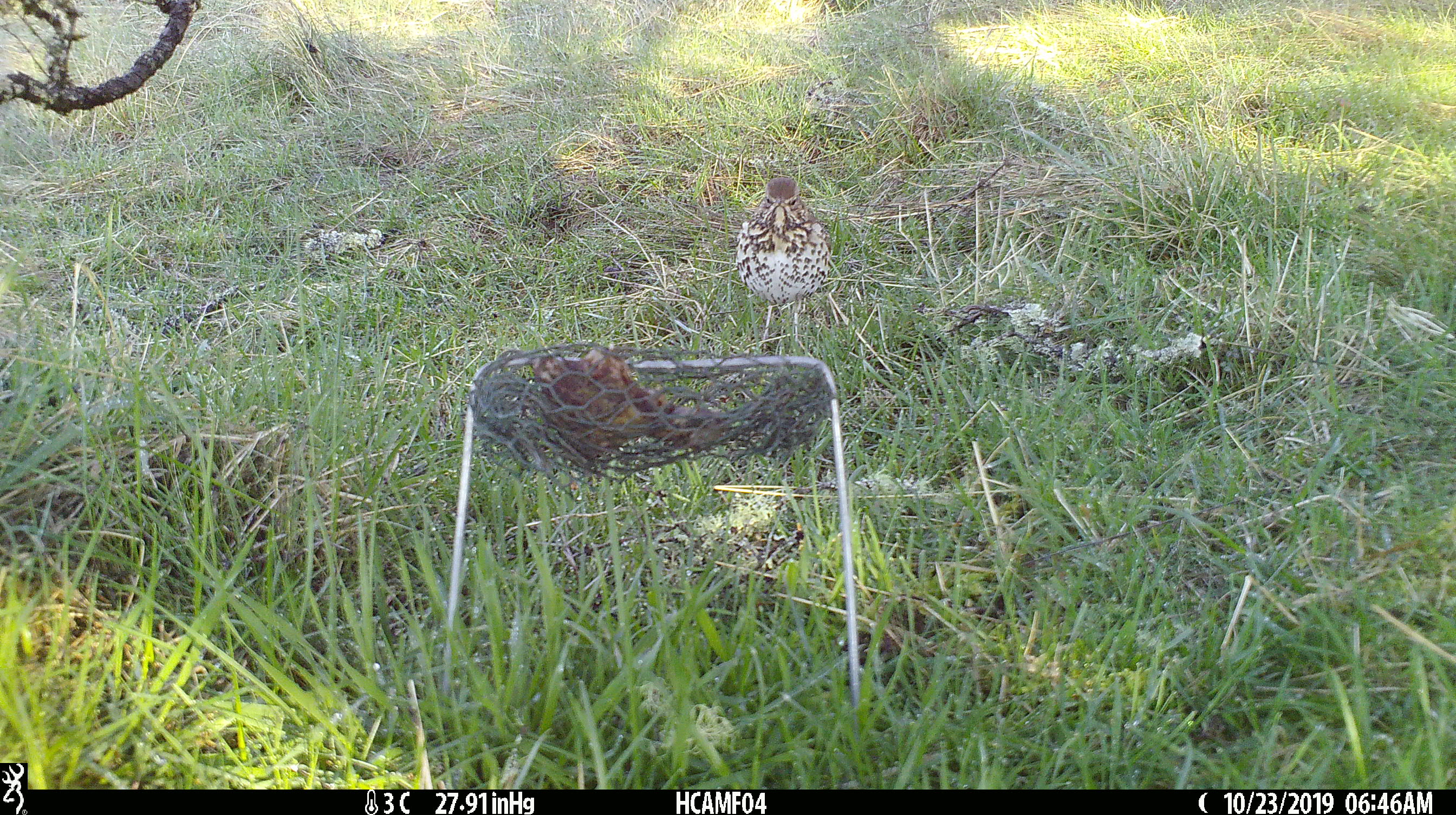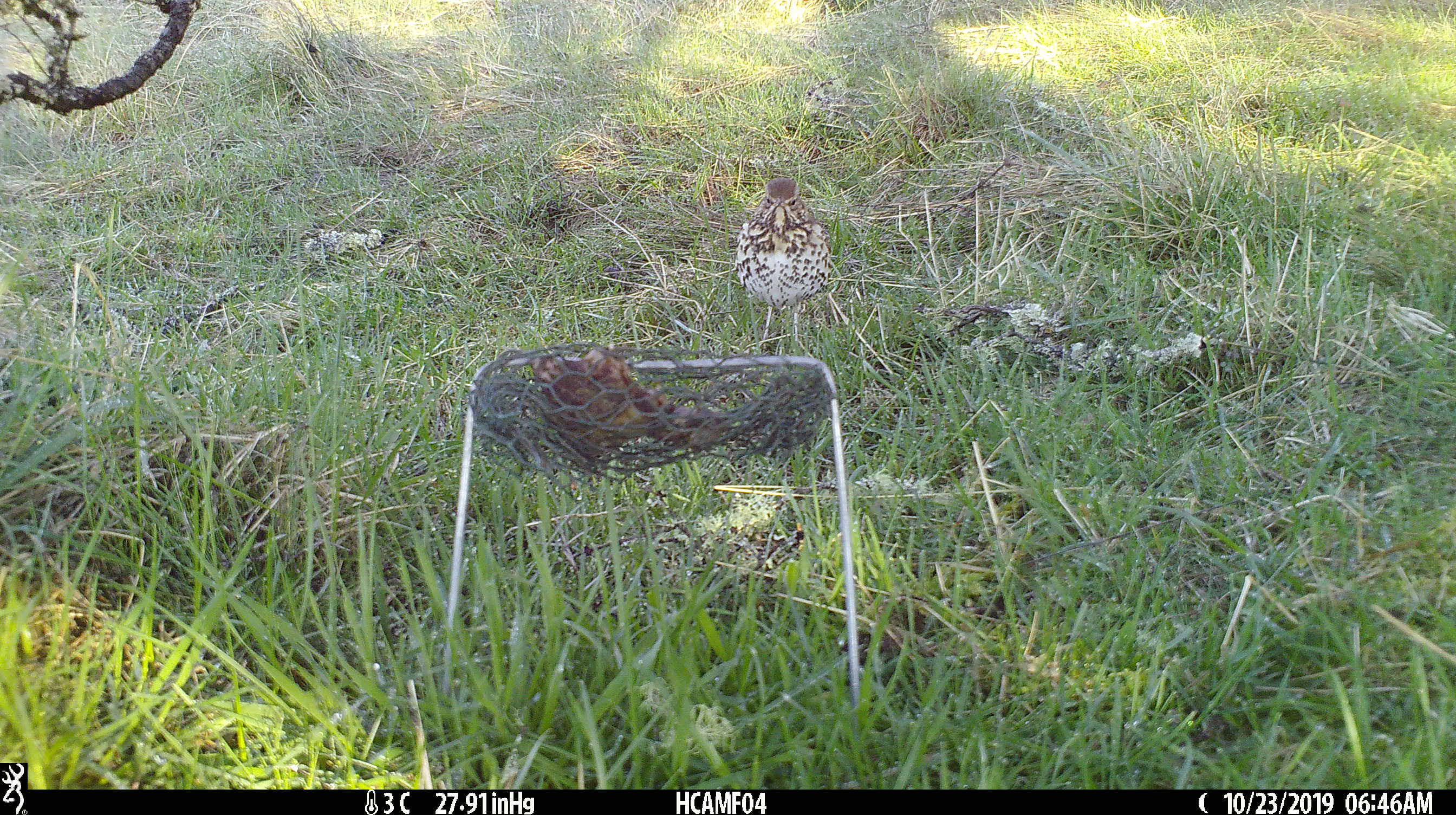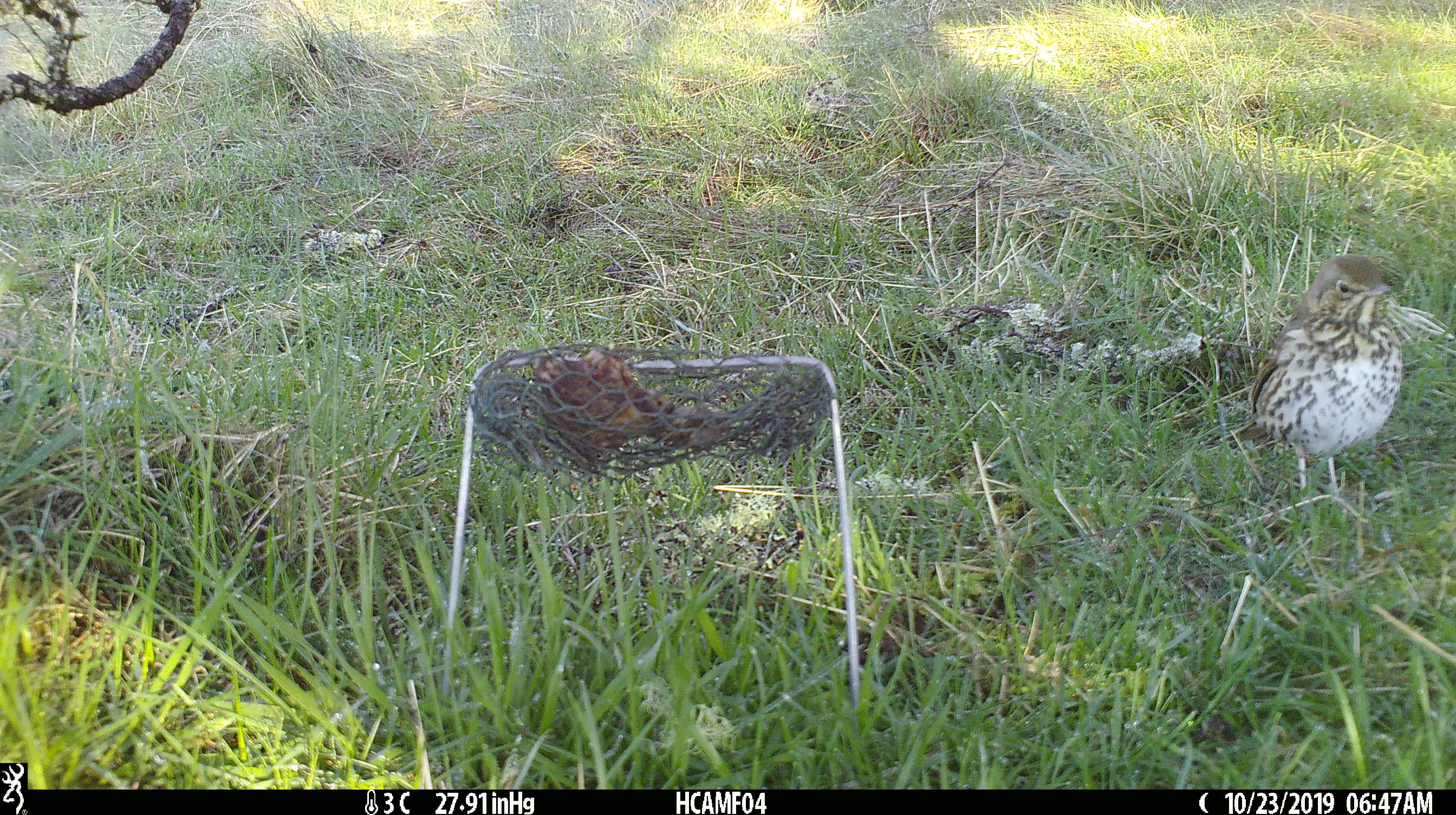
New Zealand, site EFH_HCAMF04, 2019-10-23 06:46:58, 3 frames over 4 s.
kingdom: Animalia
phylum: Chordata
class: Aves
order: Passeriformes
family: Turdidae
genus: Turdus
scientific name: Turdus philomelos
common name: song thrush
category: thrush